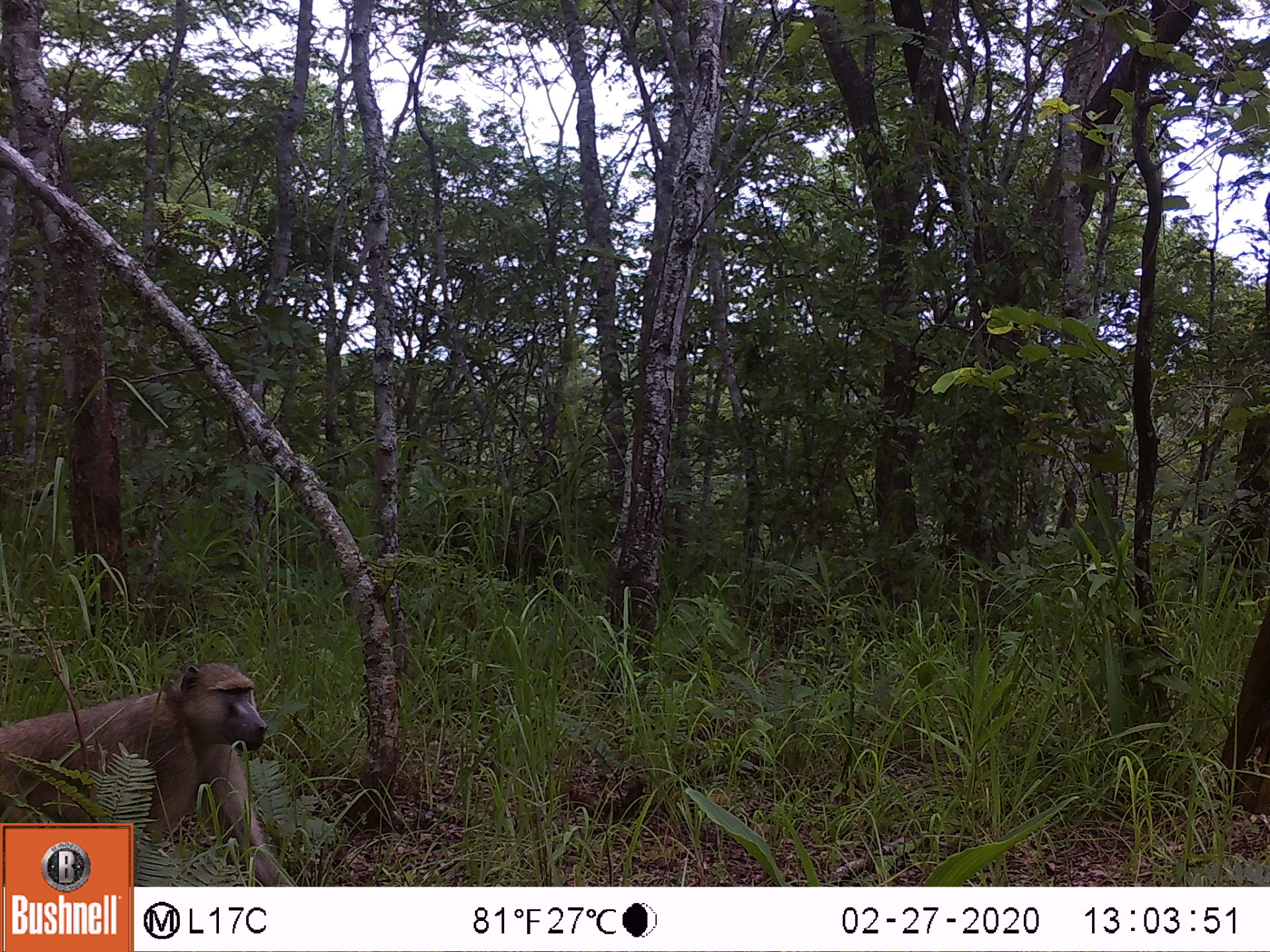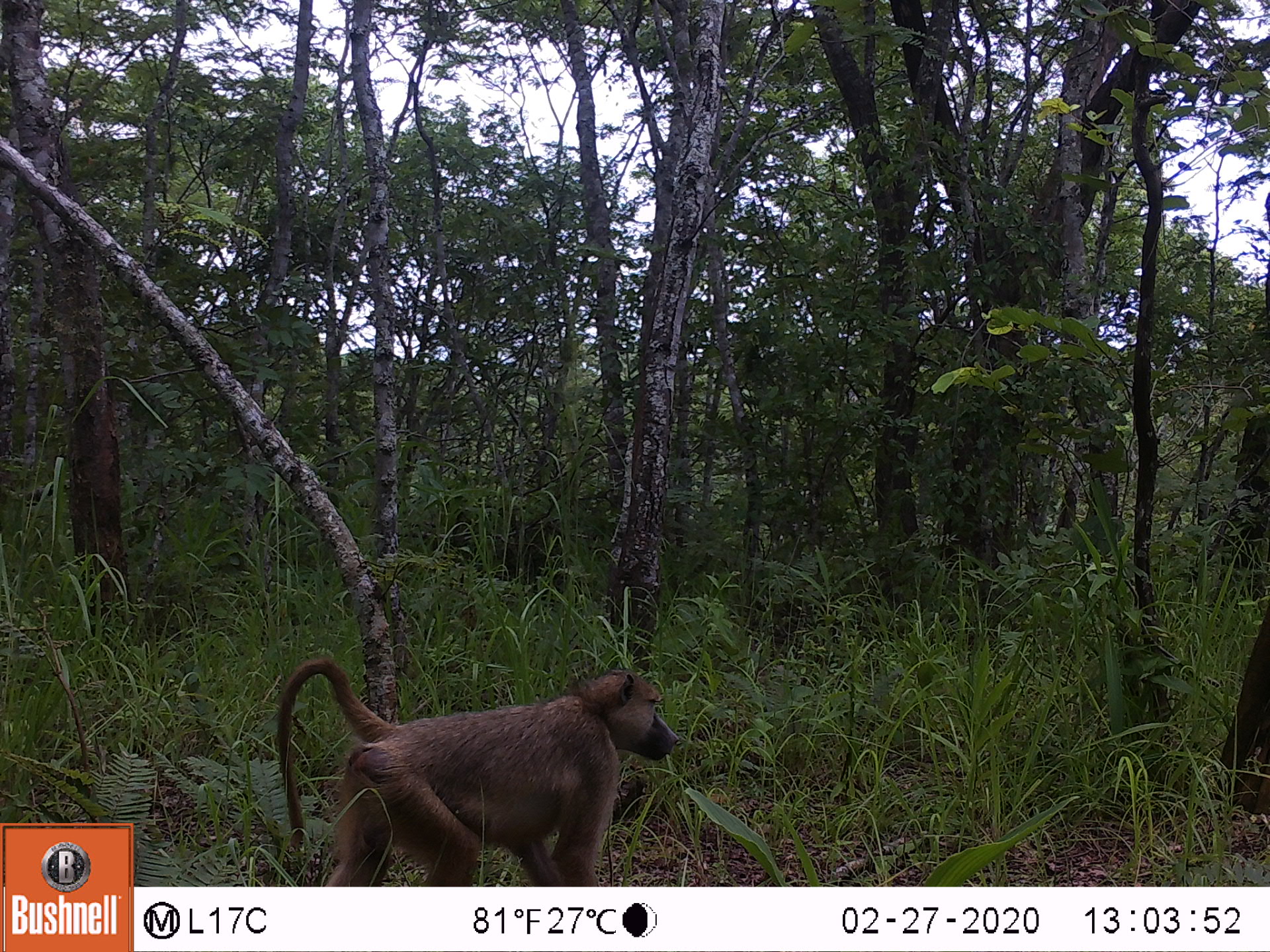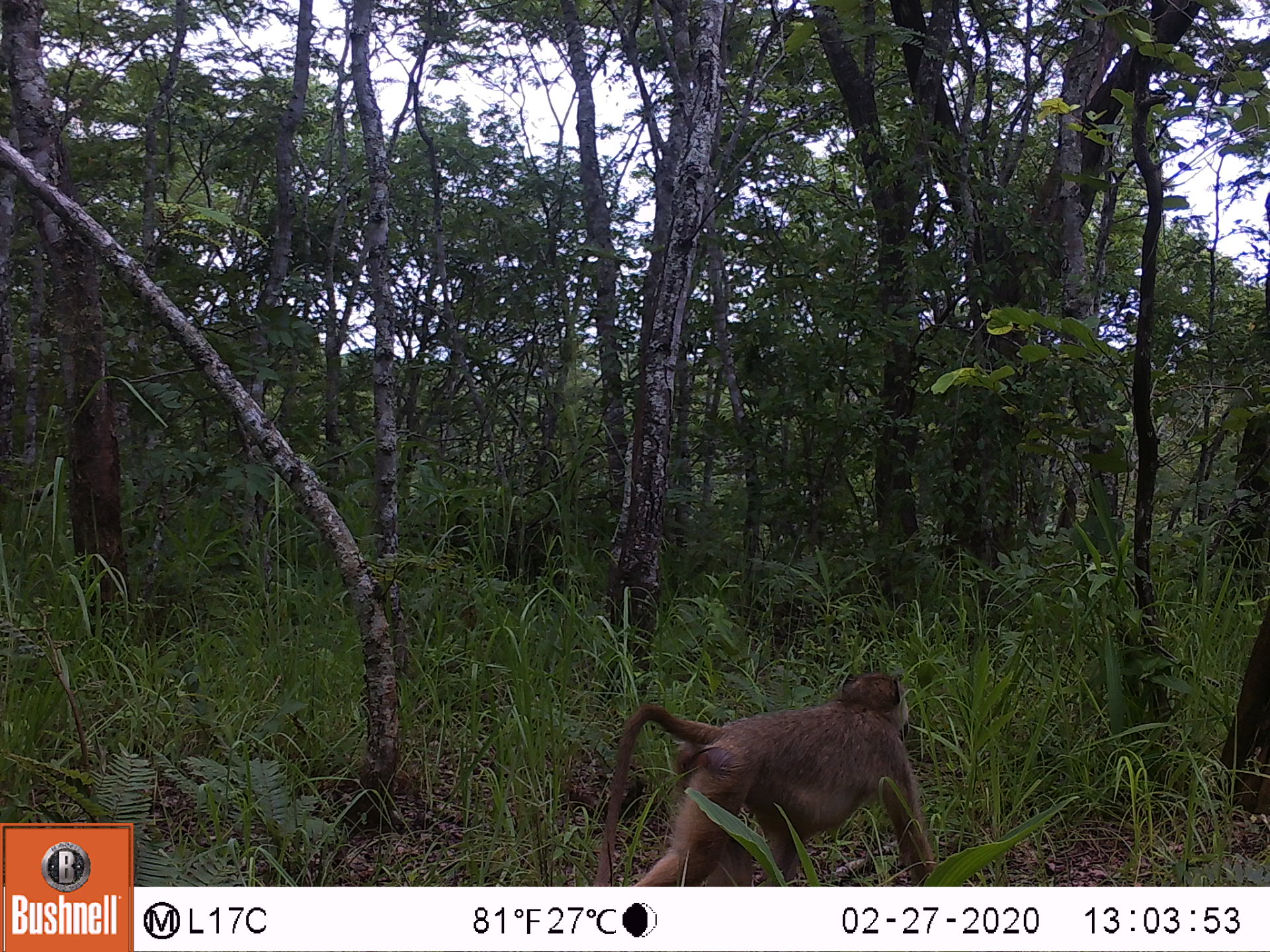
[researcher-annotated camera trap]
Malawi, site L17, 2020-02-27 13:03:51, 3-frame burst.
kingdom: Animalia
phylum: Chordata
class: Mammalia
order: Primates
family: Cercopithecidae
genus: Papio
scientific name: Papio cynocephalus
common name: yellow baboon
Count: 1.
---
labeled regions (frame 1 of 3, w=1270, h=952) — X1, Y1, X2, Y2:
yellow baboon: 0, 658, 271, 819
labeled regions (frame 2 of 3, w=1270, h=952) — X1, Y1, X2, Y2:
yellow baboon: 268, 659, 676, 882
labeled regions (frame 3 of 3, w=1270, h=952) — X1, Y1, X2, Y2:
yellow baboon: 592, 670, 932, 885